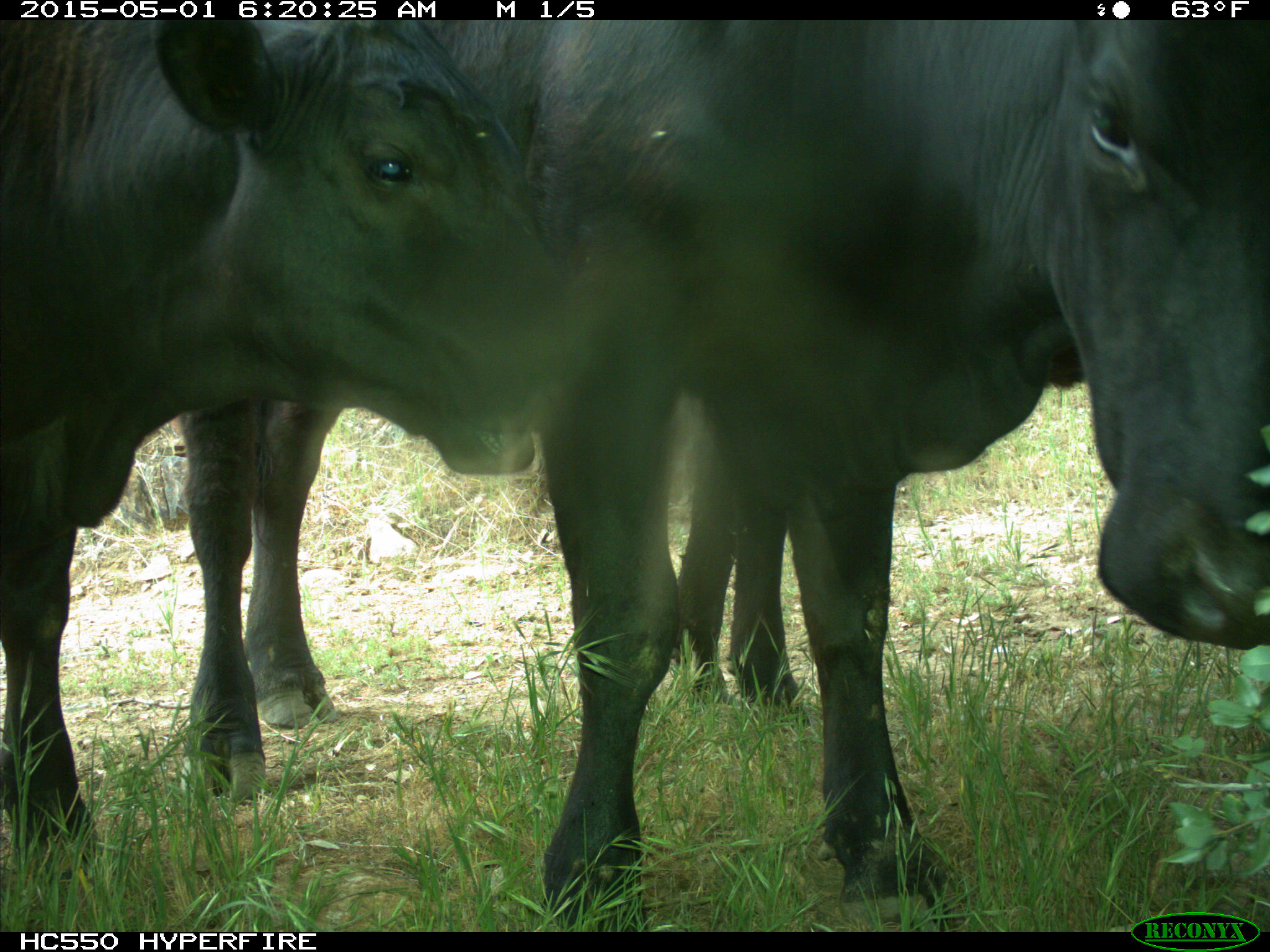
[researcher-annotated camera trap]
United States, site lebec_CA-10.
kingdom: Animalia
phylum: Chordata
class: Mammalia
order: Artiodactyla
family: Bovidae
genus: Bos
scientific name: Bos taurus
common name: domestic cow